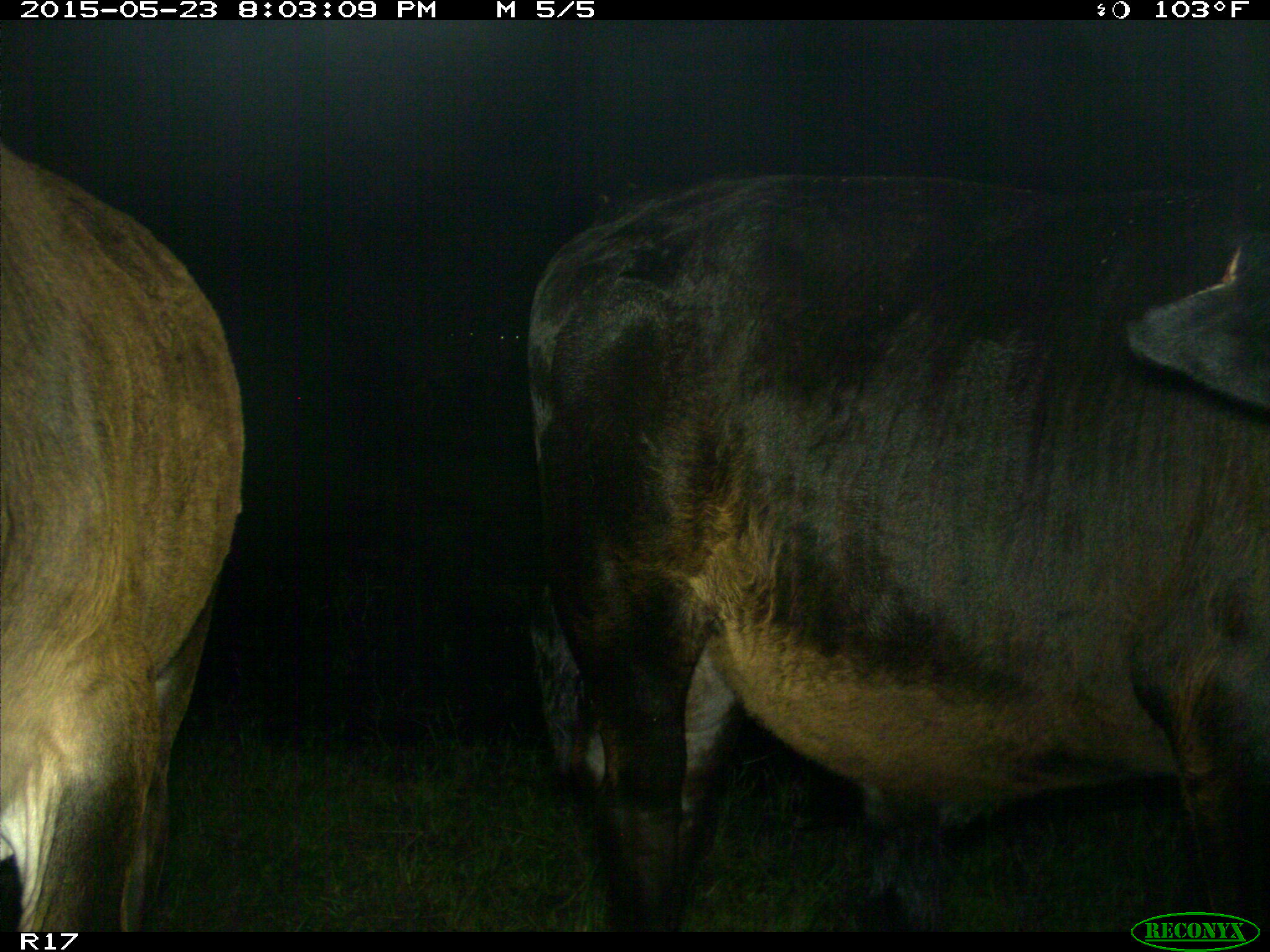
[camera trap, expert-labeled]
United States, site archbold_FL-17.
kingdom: Animalia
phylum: Chordata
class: Mammalia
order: Artiodactyla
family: Bovidae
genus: Bos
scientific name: Bos taurus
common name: domestic cow